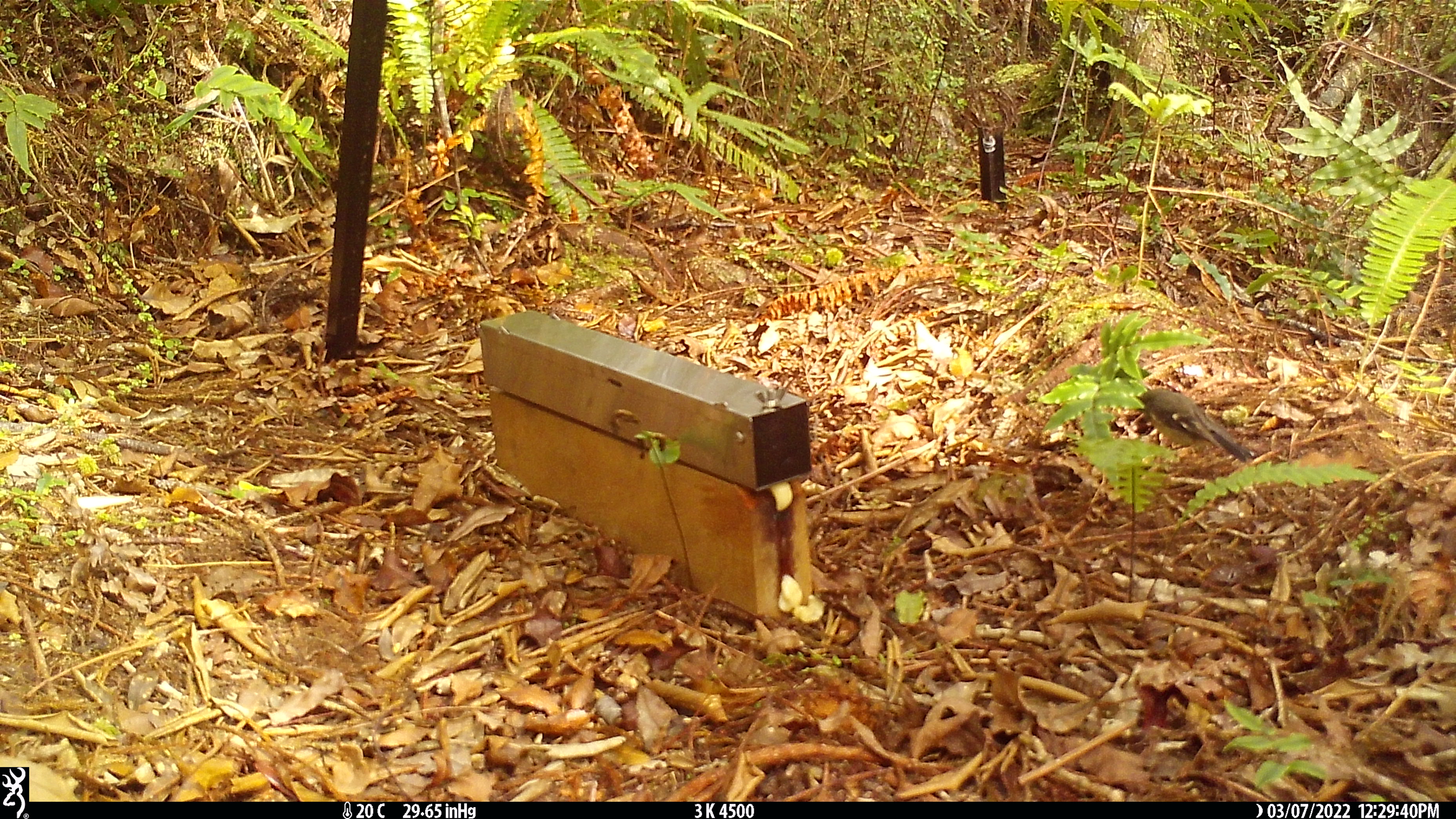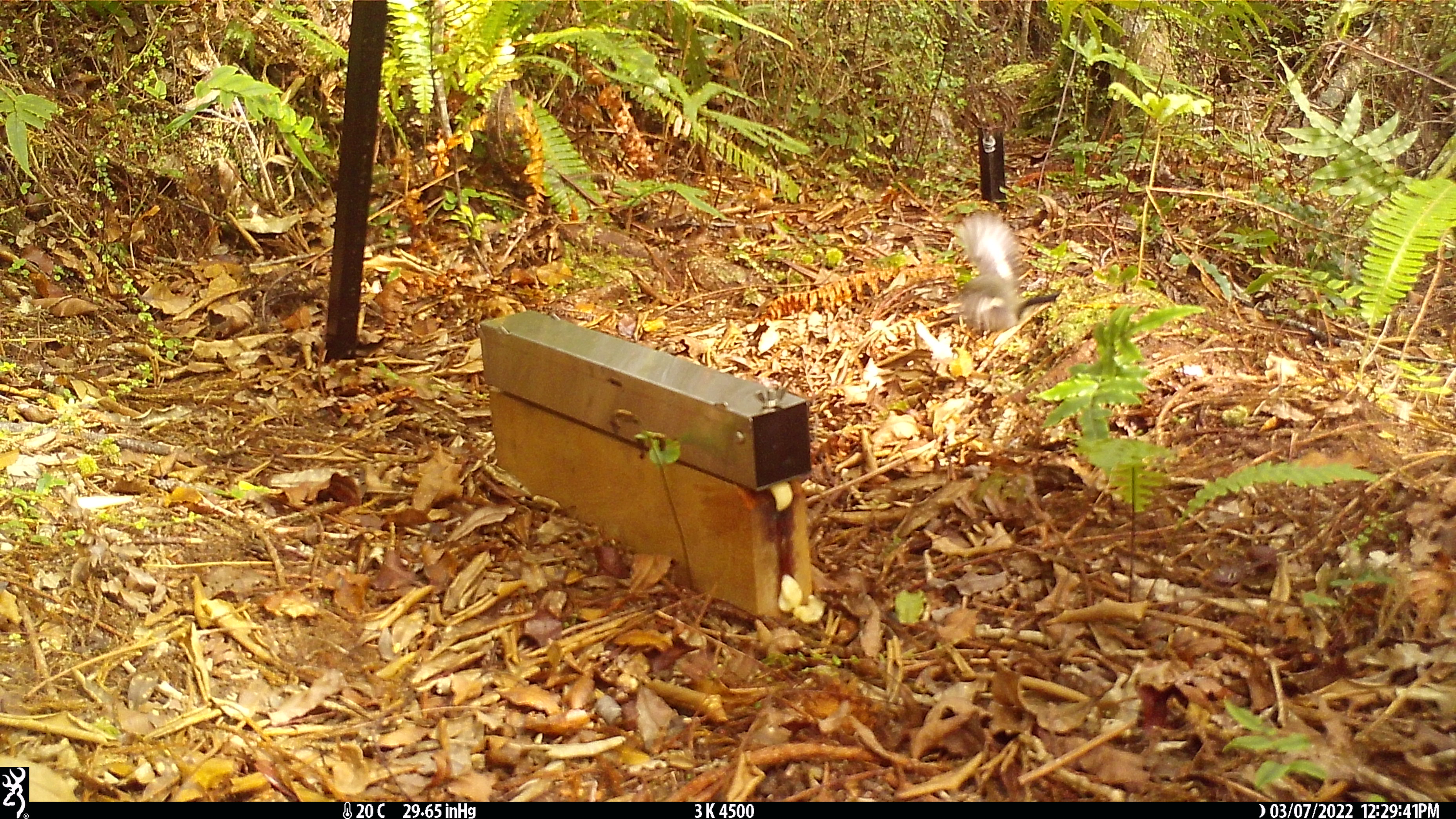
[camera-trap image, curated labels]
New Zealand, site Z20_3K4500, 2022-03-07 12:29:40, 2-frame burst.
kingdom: Animalia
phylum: Chordata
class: Aves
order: Passeriformes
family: Petroicidae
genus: Petroica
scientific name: Petroica macrocephala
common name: tomtit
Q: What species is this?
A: Tomtit (Petroica macrocephala).